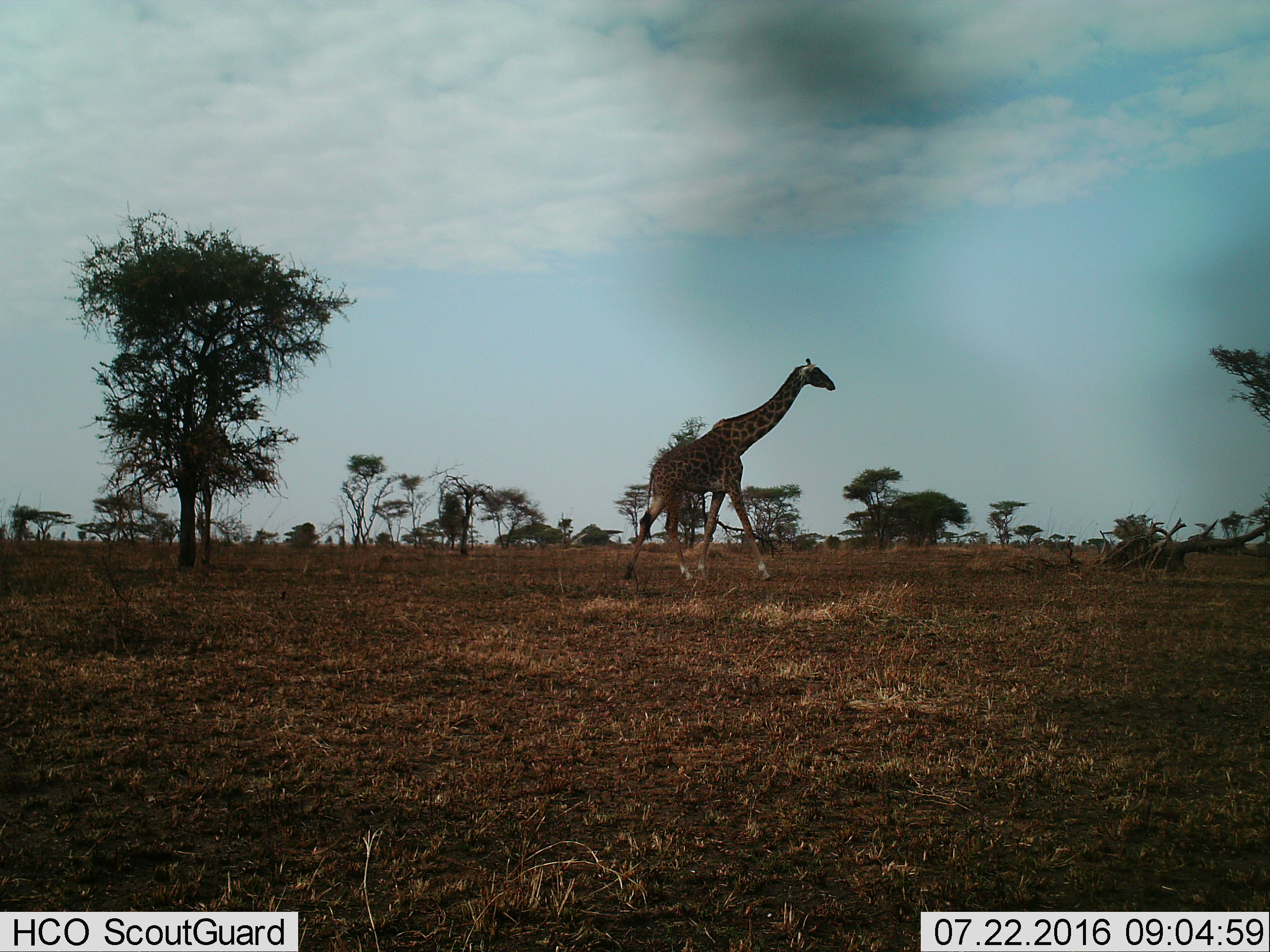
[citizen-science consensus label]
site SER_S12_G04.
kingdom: Animalia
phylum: Chordata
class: Mammalia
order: Artiodactyla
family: Giraffidae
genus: Giraffa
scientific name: Giraffa camelopardalis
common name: giraffe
Giraffe (Giraffa camelopardalis), count 1. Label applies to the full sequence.